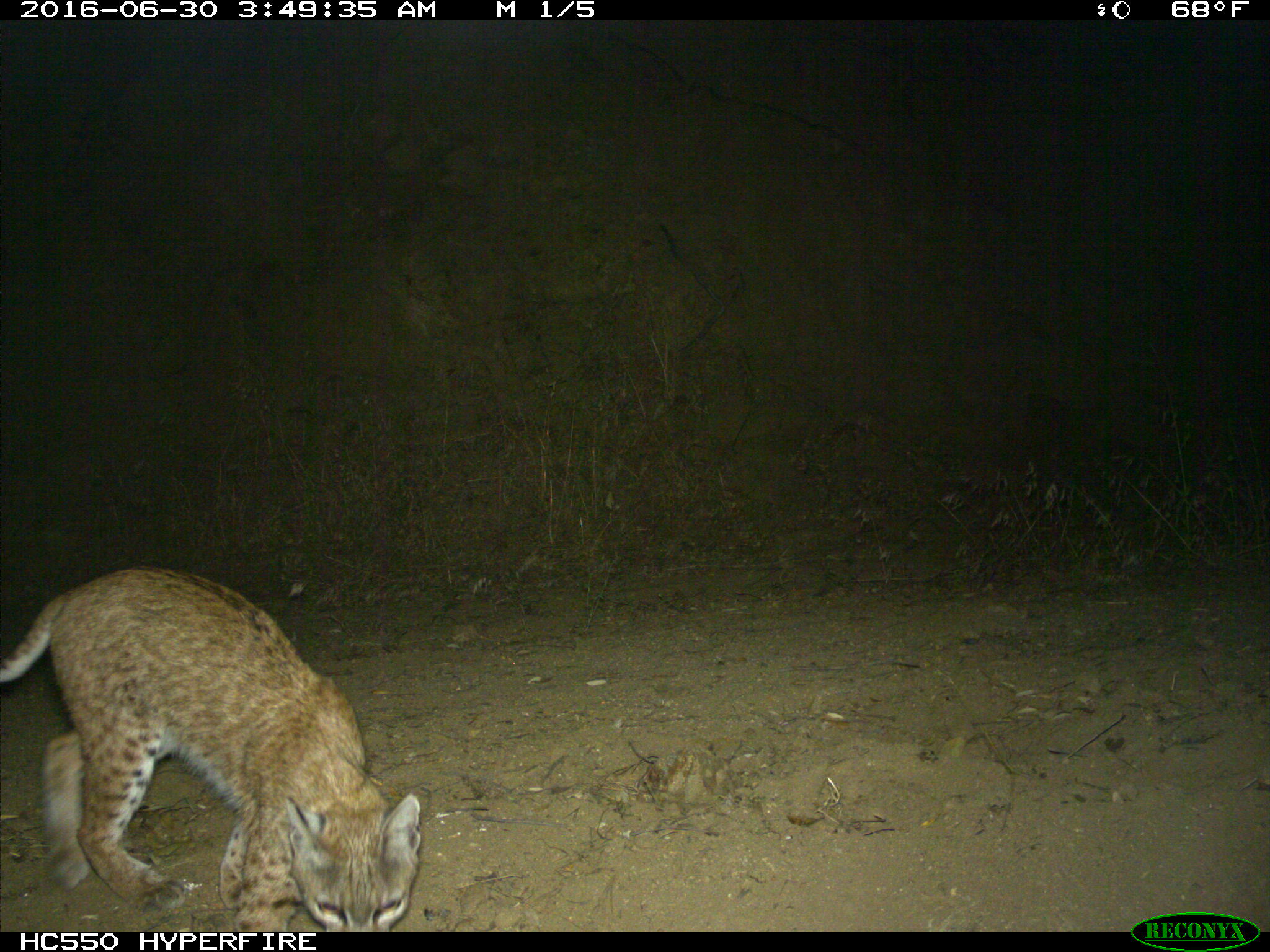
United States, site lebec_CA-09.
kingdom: Animalia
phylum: Chordata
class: Mammalia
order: Carnivora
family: Felidae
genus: Lynx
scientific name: Lynx rufus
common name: bobcat